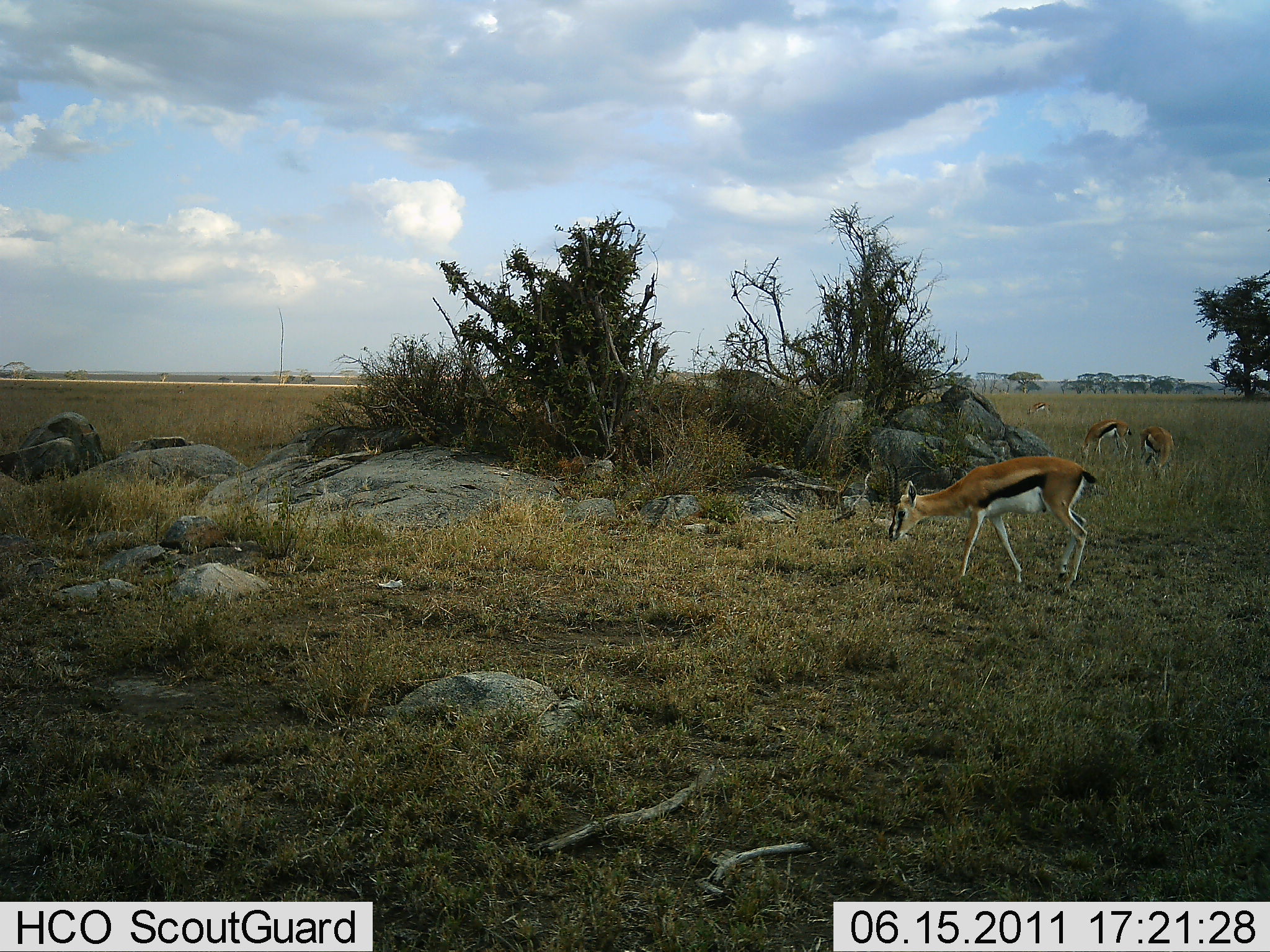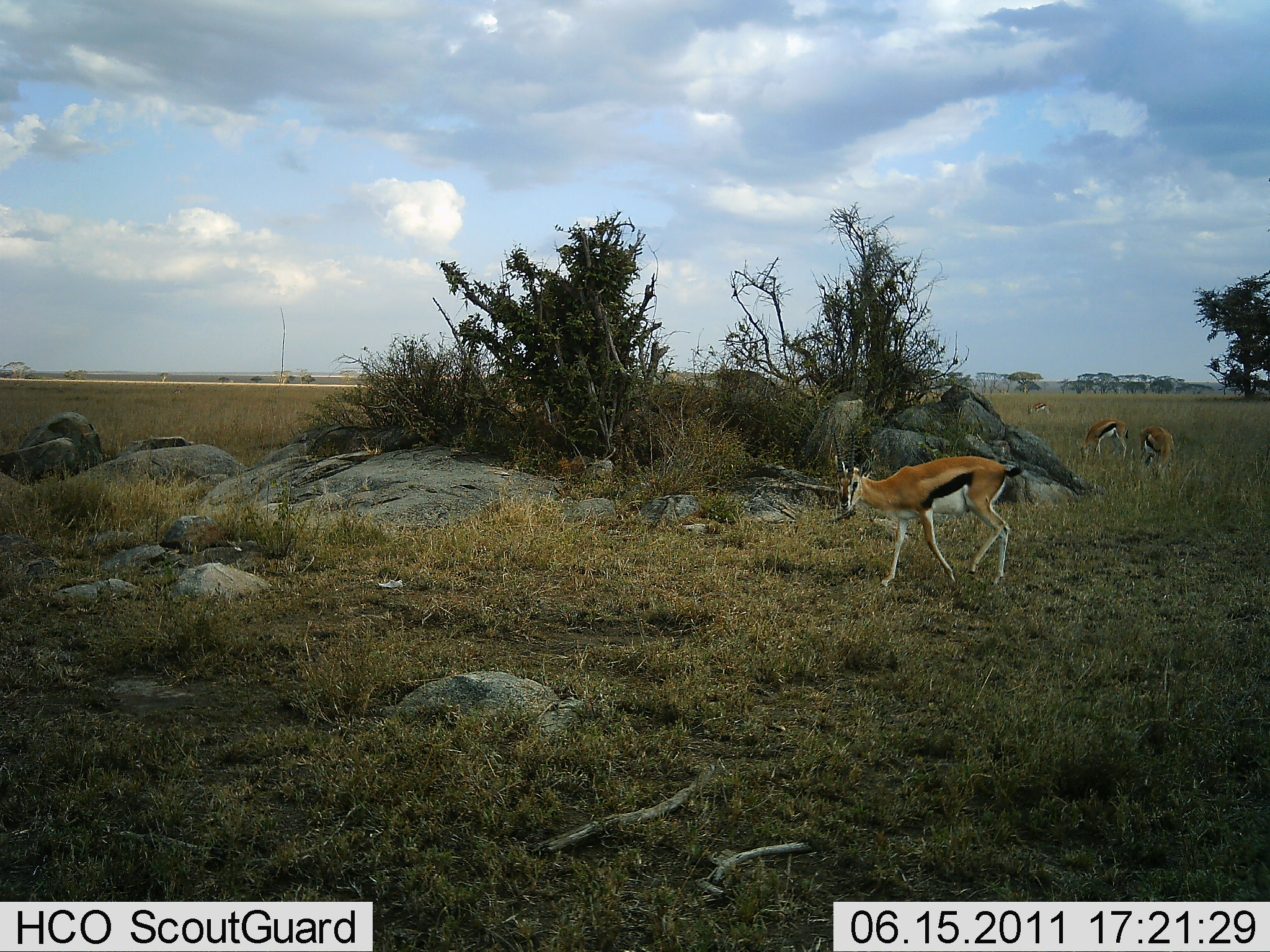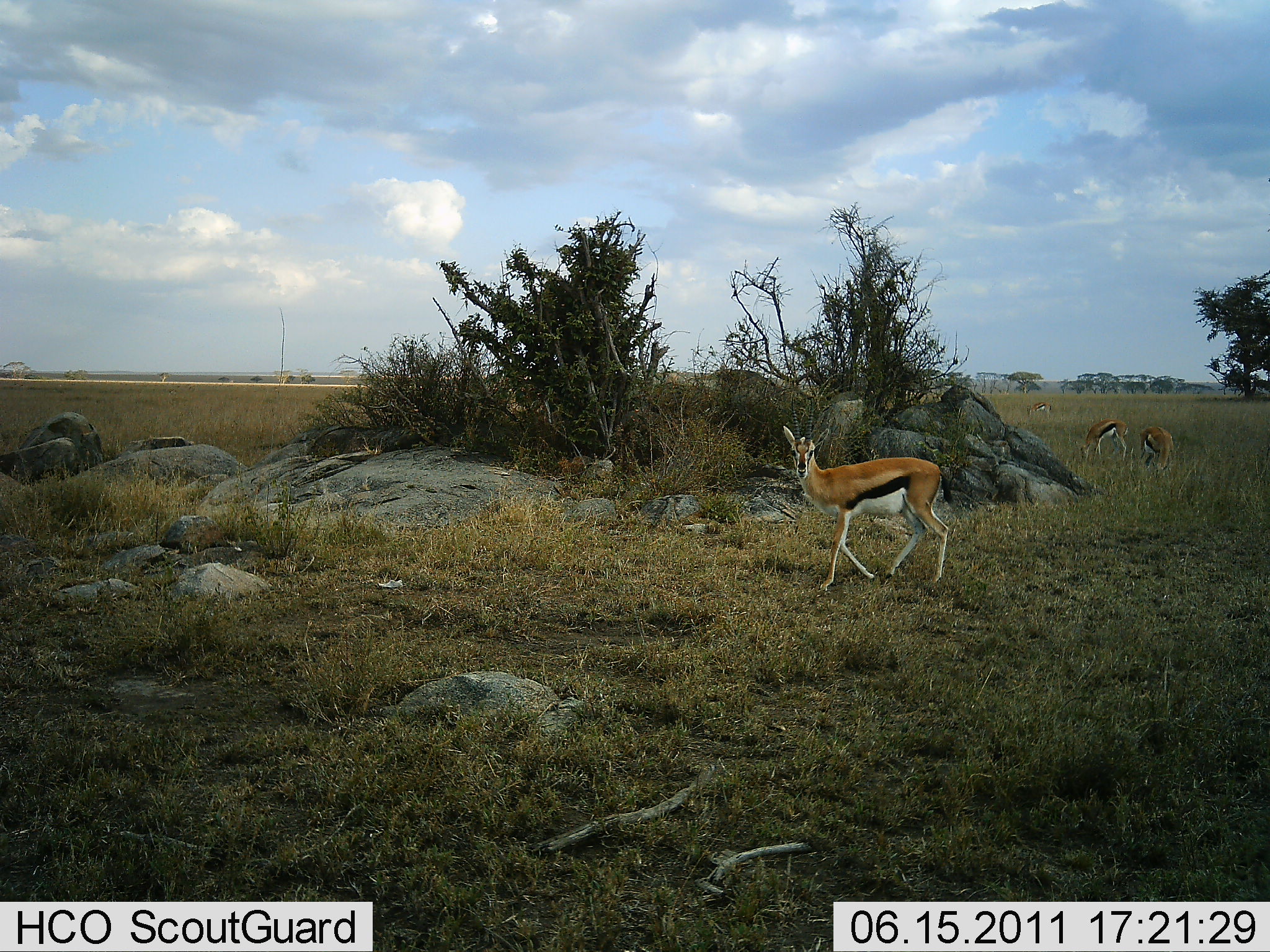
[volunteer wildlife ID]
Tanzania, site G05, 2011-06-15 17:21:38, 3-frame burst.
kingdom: Animalia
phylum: Chordata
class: Mammalia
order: Artiodactyla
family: Bovidae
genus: Eudorcas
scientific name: Eudorcas thomsonii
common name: thomson's gazelle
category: gazellethomsons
Gazellethomsons (thomson's gazelle) (Eudorcas thomsonii), count 4. Behavior (volunteer vote fractions): standing 9%, resting 0%, moving 73%, interacting 0%. Young present (vote fraction): 0%. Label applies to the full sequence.